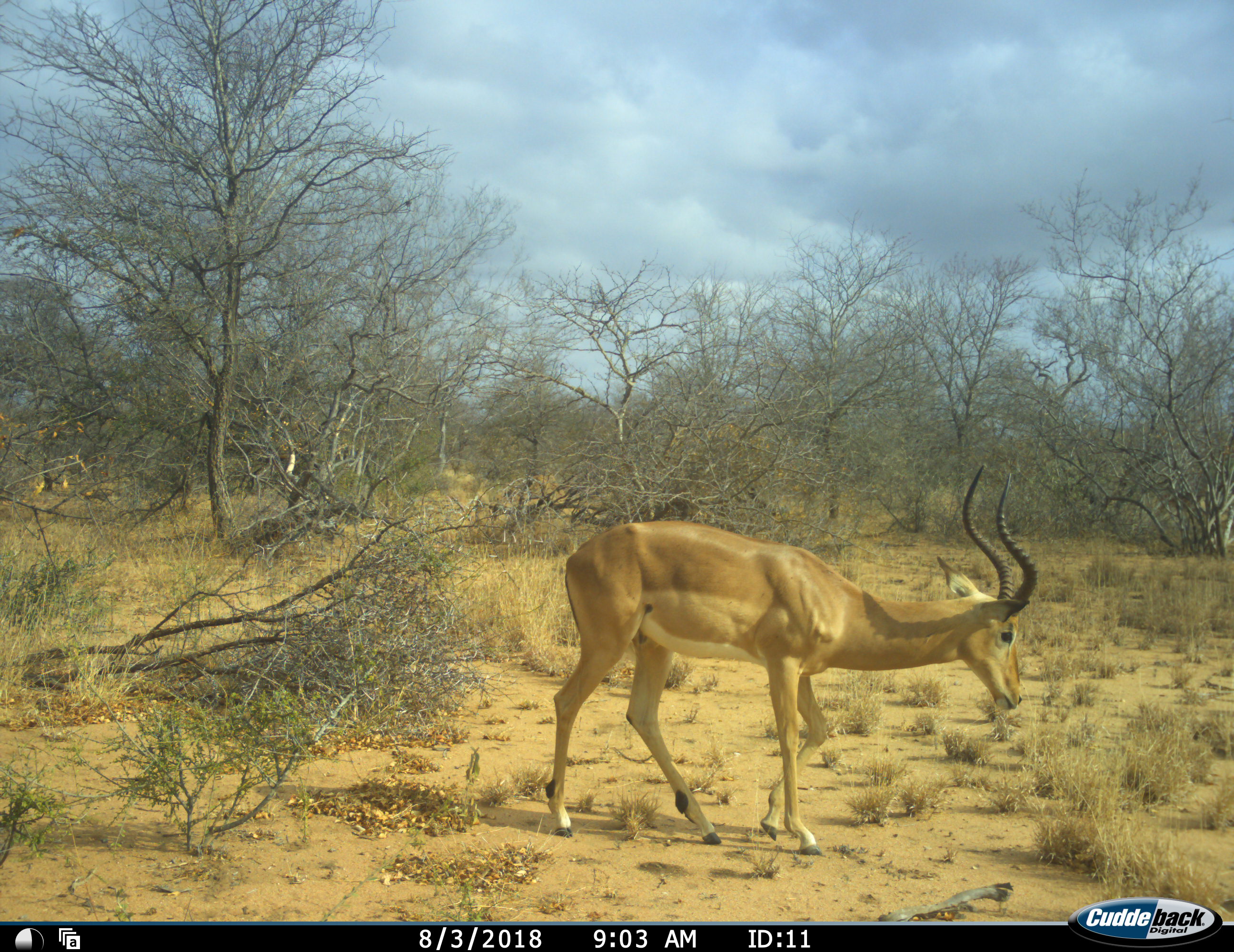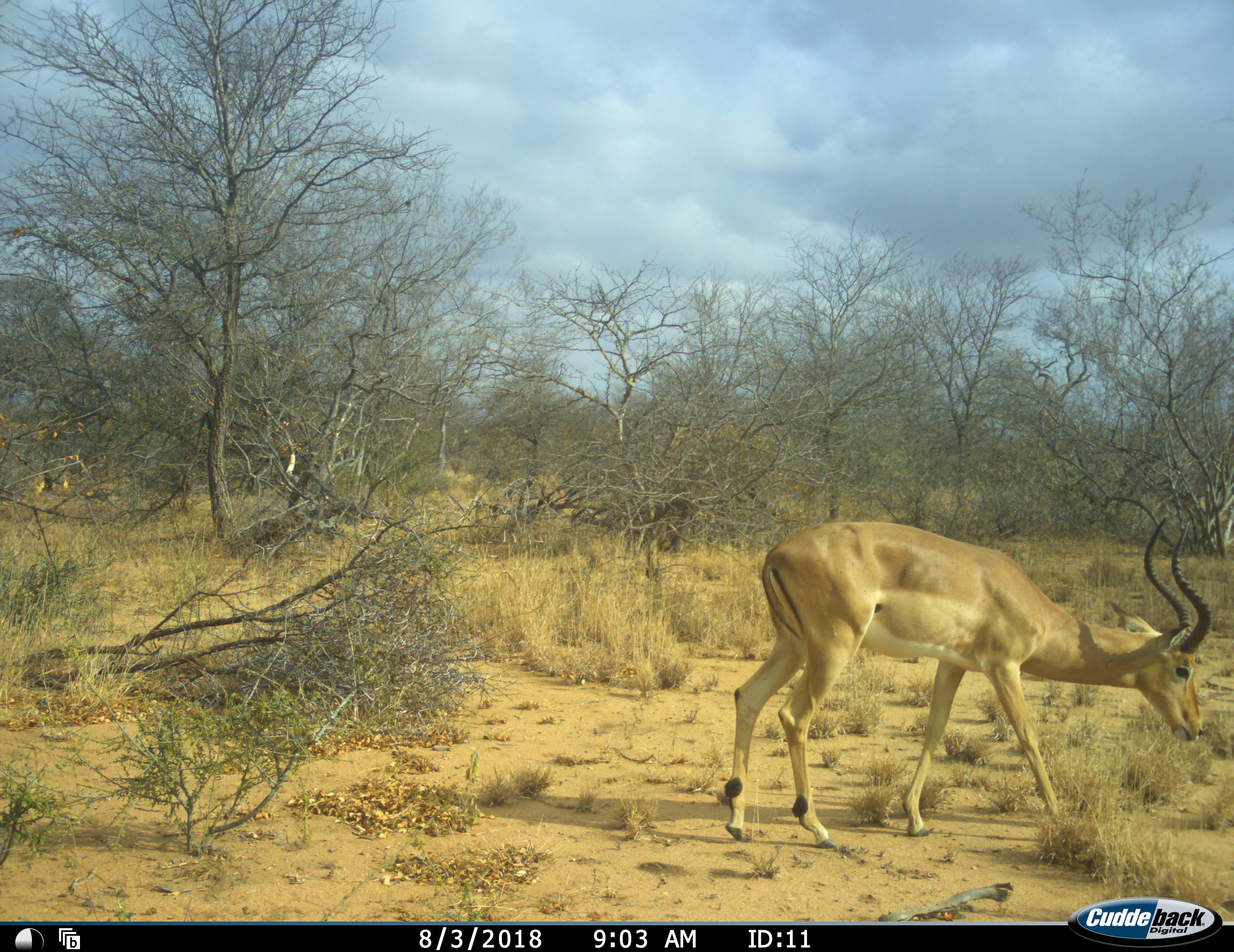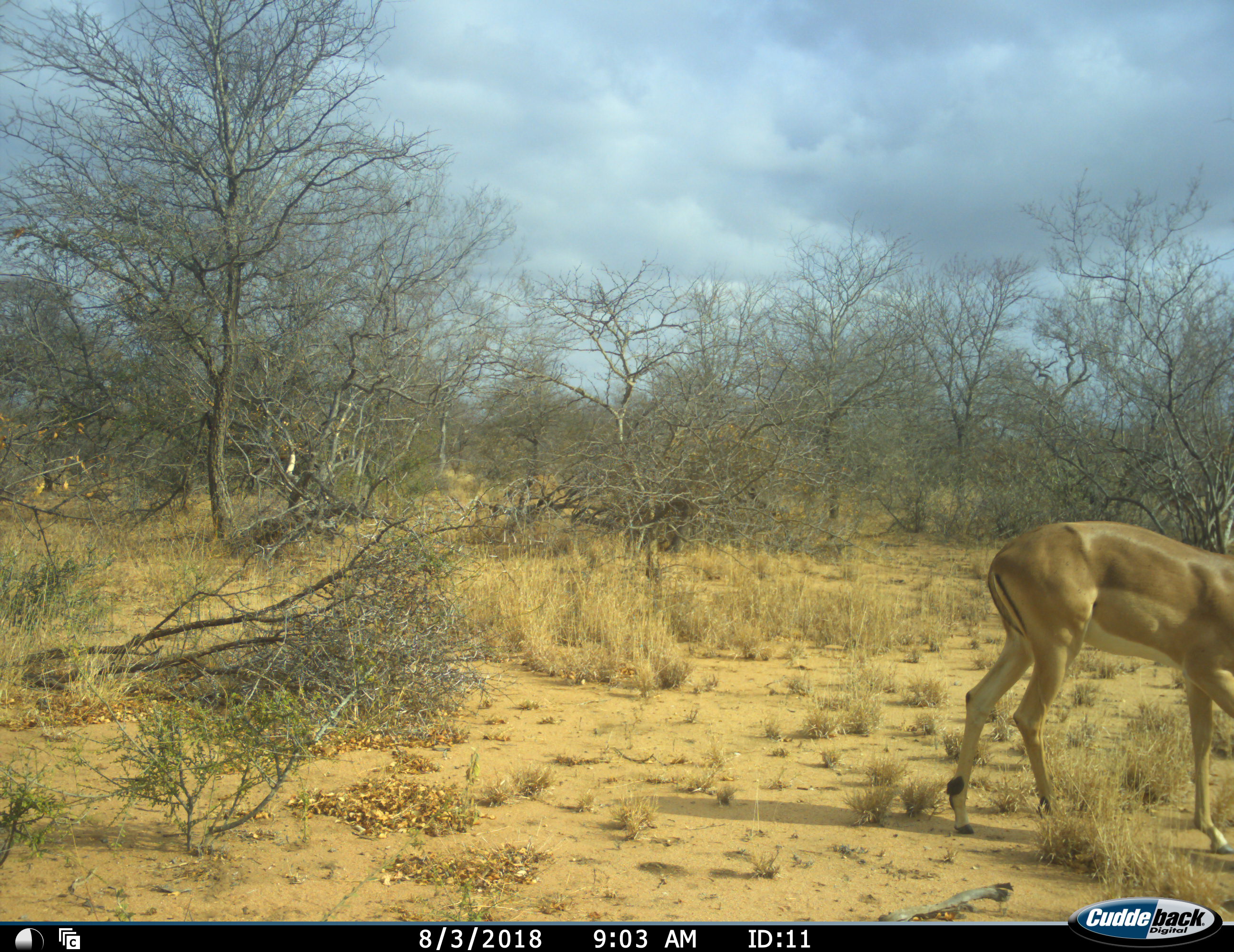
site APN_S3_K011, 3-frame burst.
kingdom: Animalia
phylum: Chordata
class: Mammalia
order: Artiodactyla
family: Bovidae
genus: Aepyceros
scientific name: Aepyceros melampus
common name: impala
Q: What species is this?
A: Impala (Aepyceros melampus).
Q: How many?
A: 1.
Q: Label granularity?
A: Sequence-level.